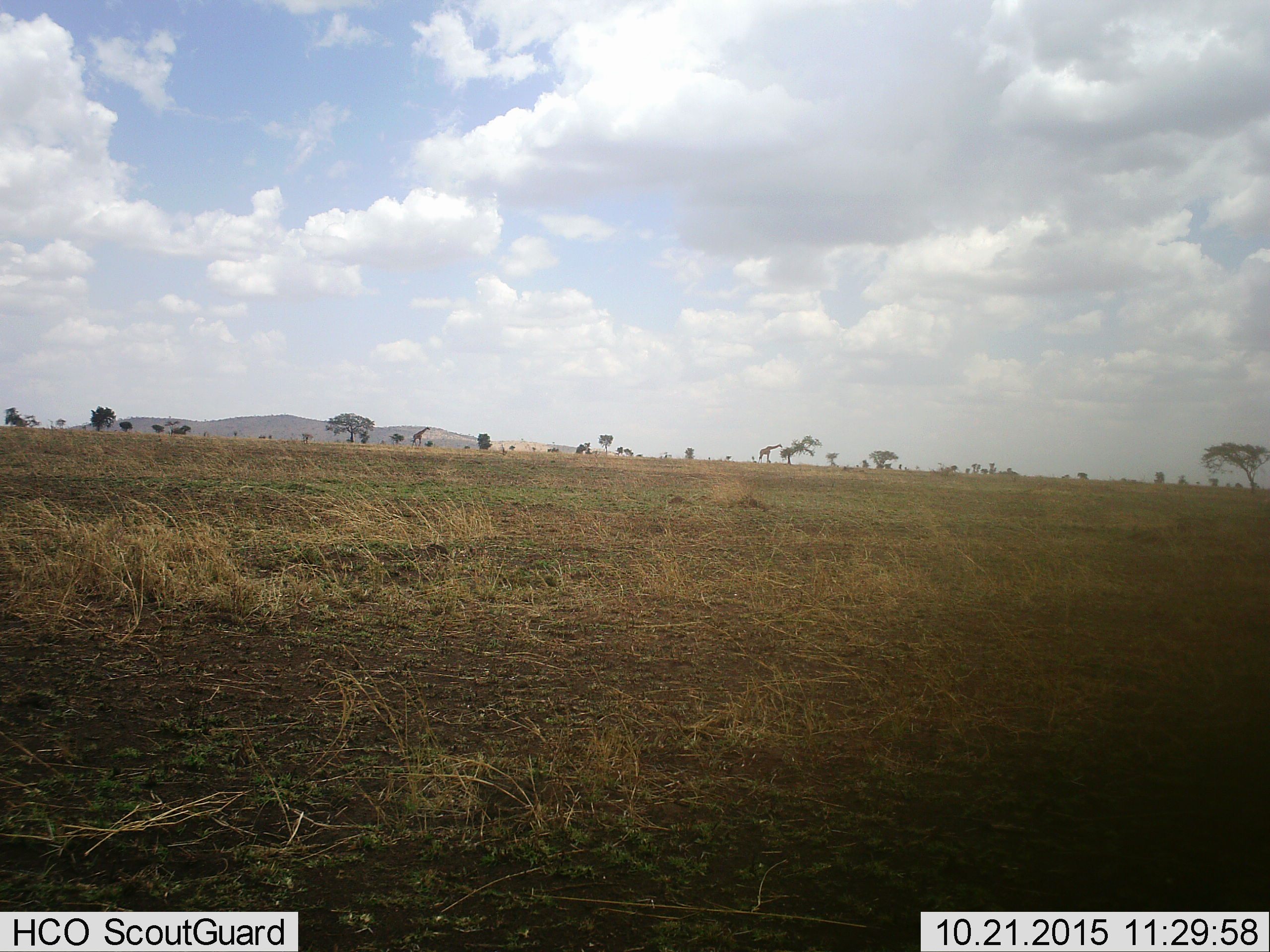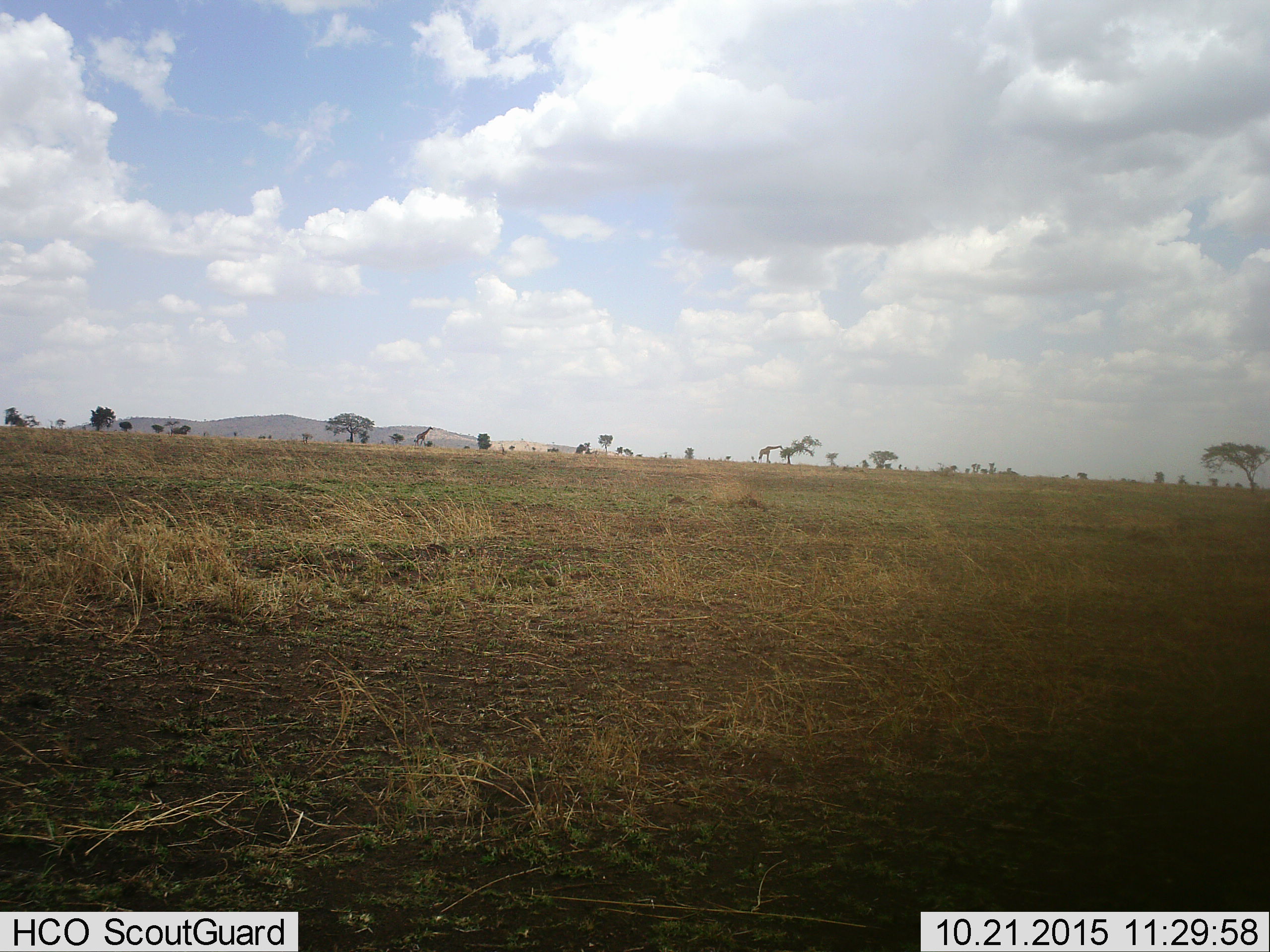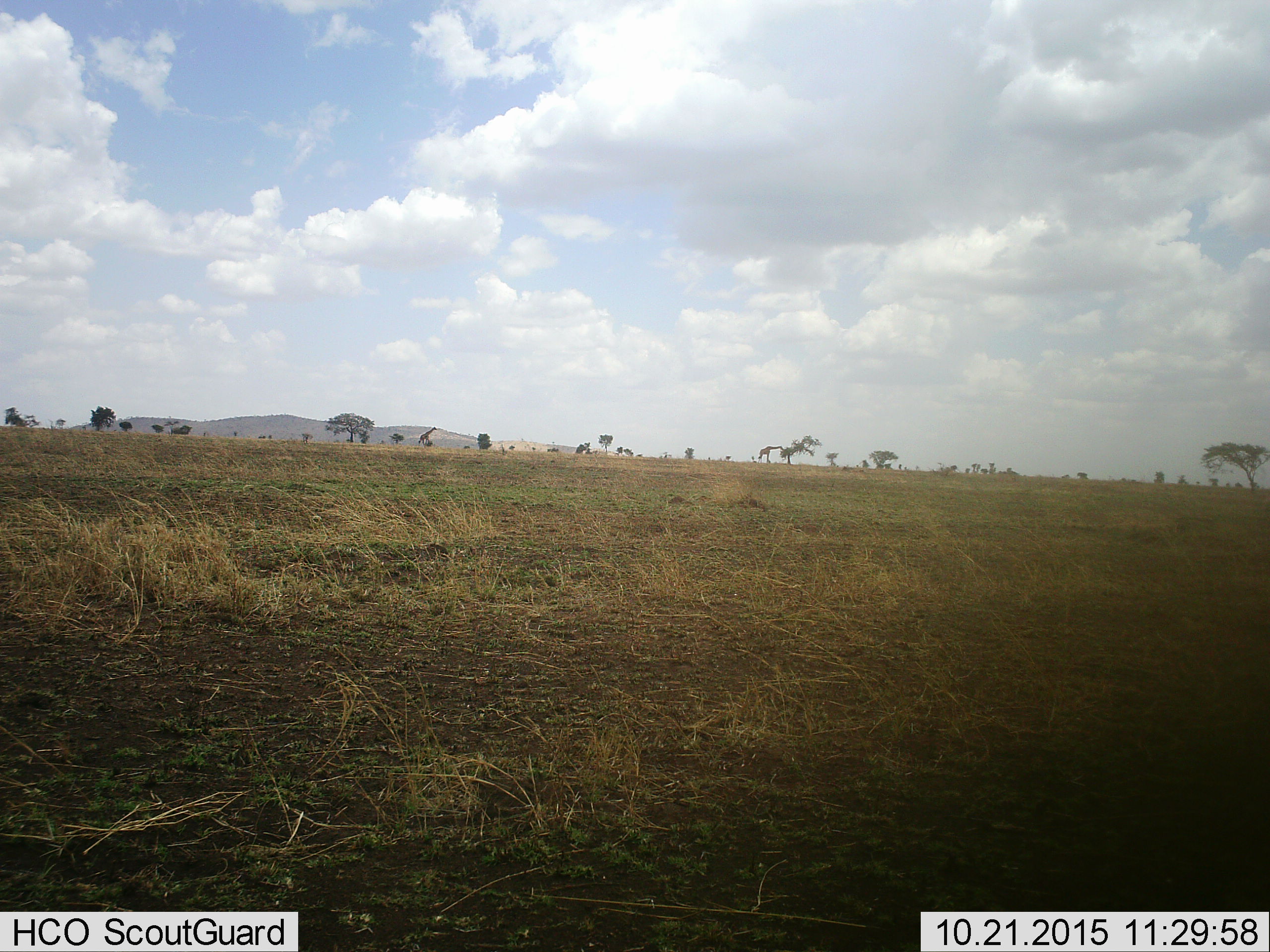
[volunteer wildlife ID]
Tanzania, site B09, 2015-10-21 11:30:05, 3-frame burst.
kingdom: Animalia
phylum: Chordata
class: Mammalia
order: Artiodactyla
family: Giraffidae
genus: Giraffa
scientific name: Giraffa camelopardalis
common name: giraffe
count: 2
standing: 40%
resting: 0%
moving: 73%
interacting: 0%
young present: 0%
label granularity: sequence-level